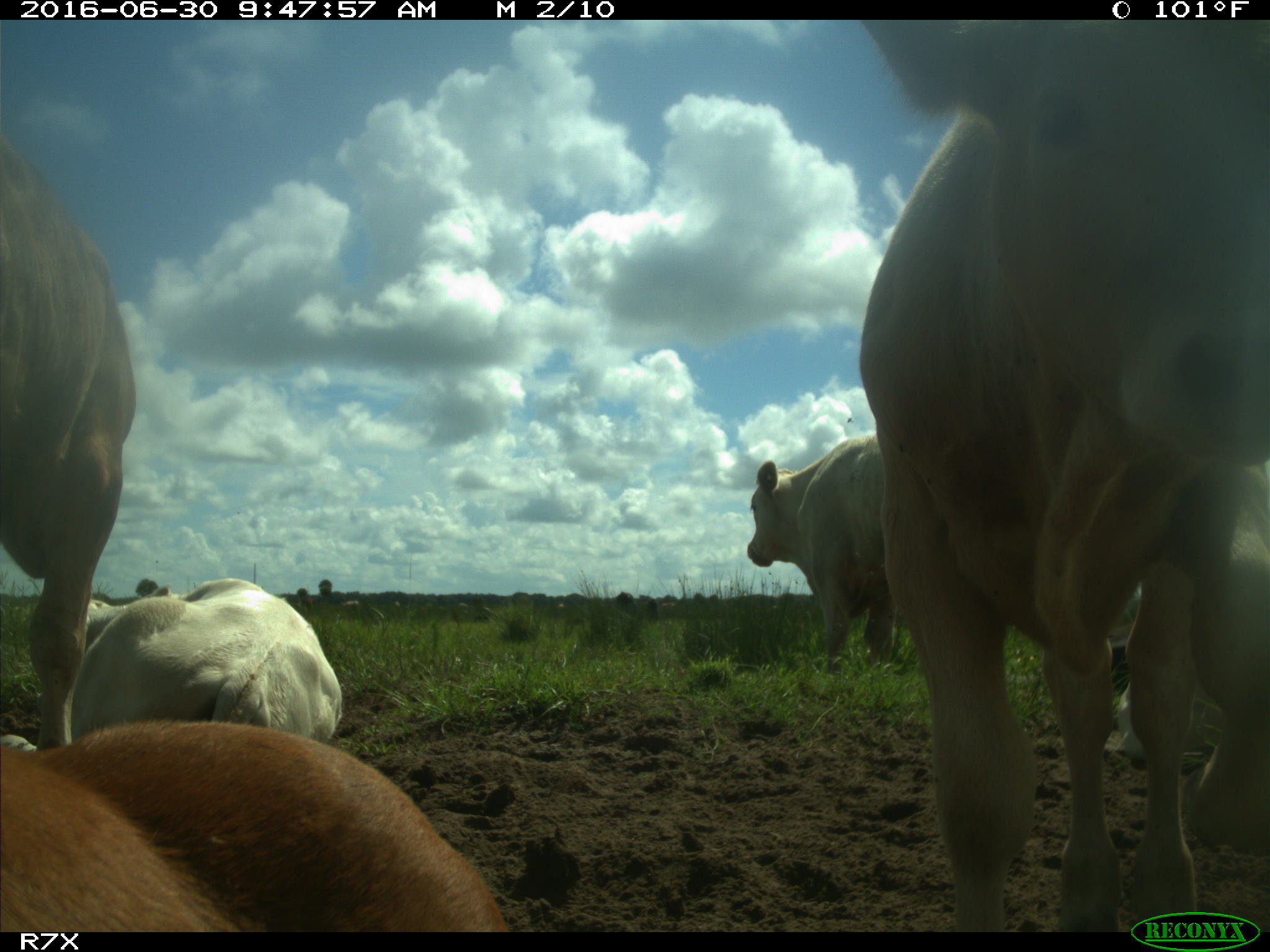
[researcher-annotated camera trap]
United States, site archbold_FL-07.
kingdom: Animalia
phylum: Chordata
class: Mammalia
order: Artiodactyla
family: Bovidae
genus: Bos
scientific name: Bos taurus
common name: domestic cow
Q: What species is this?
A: Bos taurus (domestic cow).